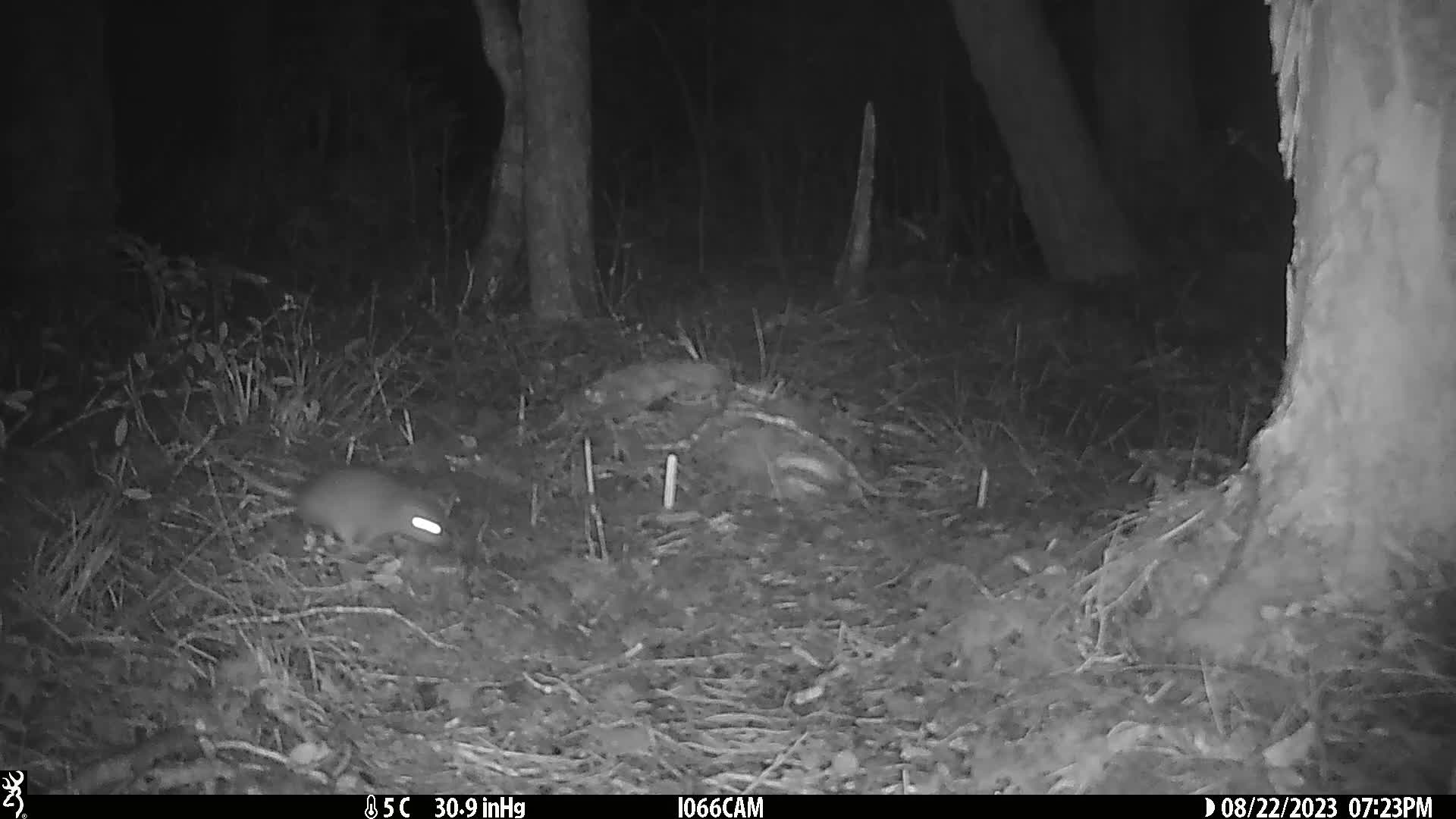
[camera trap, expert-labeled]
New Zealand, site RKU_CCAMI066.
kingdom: Animalia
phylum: Chordata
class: Mammalia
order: Rodentia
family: Muridae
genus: Rattus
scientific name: Rattus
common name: rat